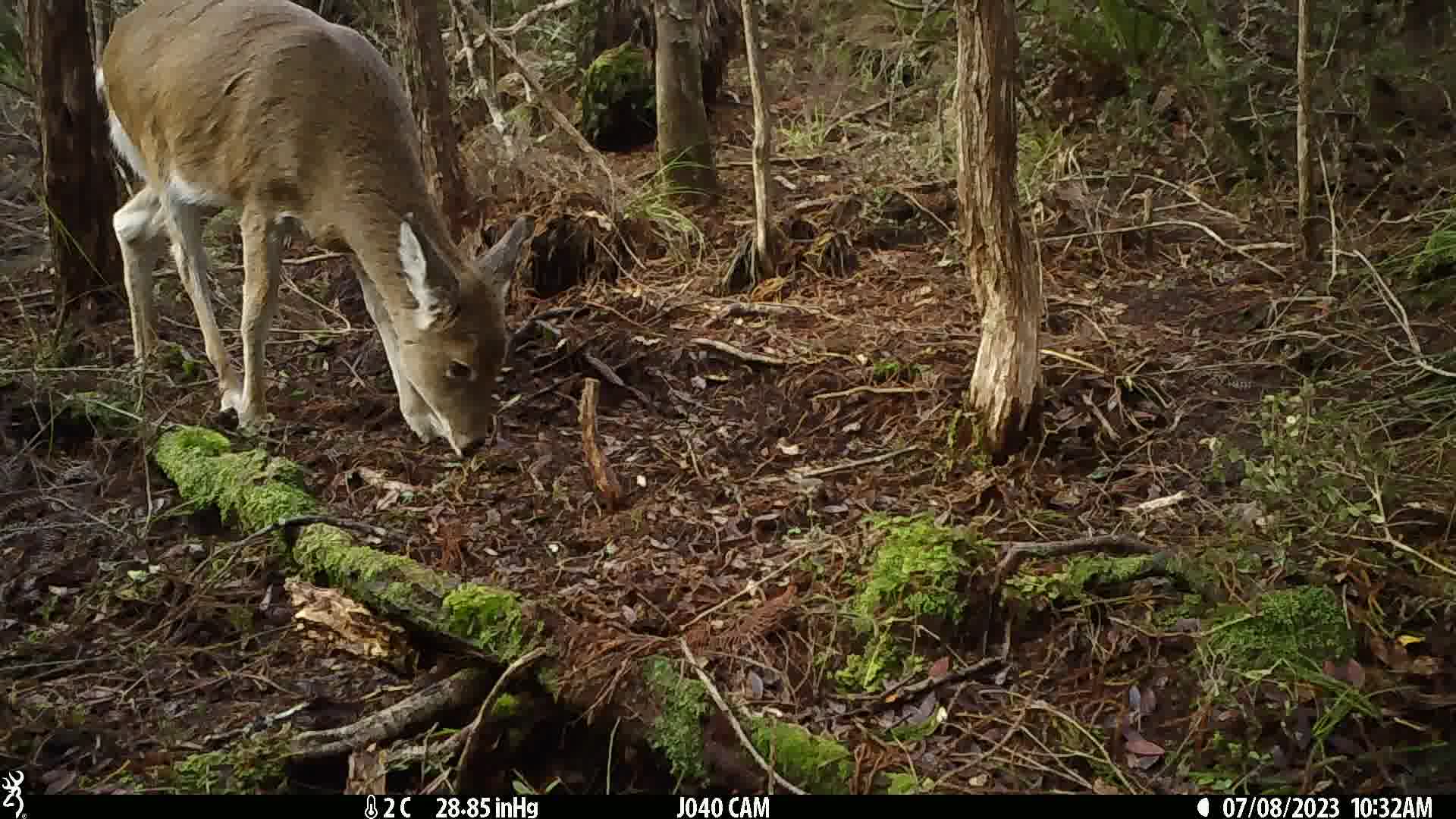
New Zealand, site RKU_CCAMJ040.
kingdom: Animalia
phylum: Chordata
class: Mammalia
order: Artiodactyla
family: Cervidae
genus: Odocoileus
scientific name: Odocoileus virginianus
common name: white-tailed deer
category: white tailed deer